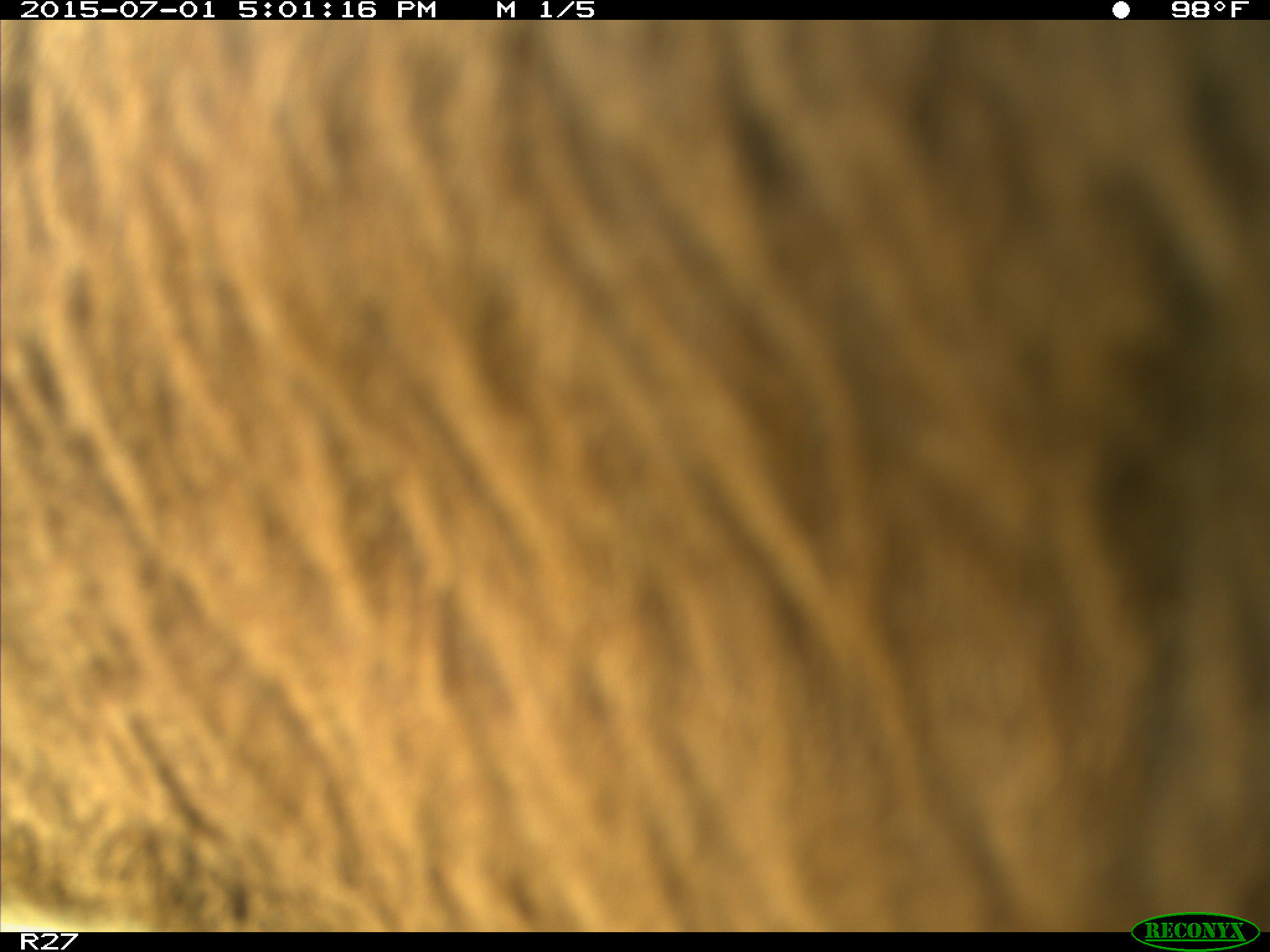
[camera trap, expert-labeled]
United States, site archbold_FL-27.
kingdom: Animalia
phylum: Chordata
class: Mammalia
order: Artiodactyla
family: Bovidae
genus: Bos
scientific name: Bos taurus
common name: domestic cow